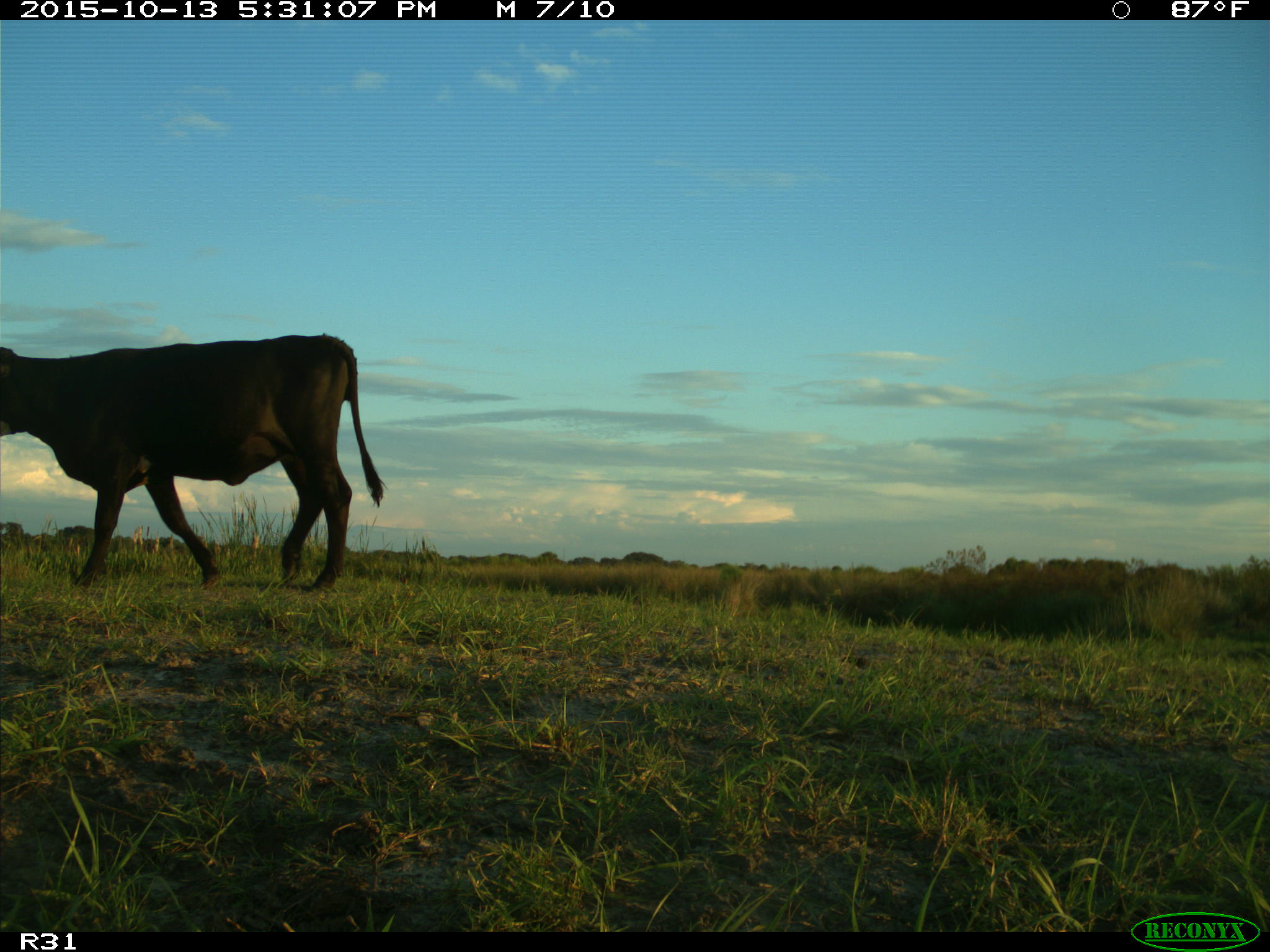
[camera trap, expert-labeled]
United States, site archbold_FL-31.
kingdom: Animalia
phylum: Chordata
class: Mammalia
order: Artiodactyla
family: Bovidae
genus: Bos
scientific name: Bos taurus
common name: domestic cow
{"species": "Bos taurus (domestic cow)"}